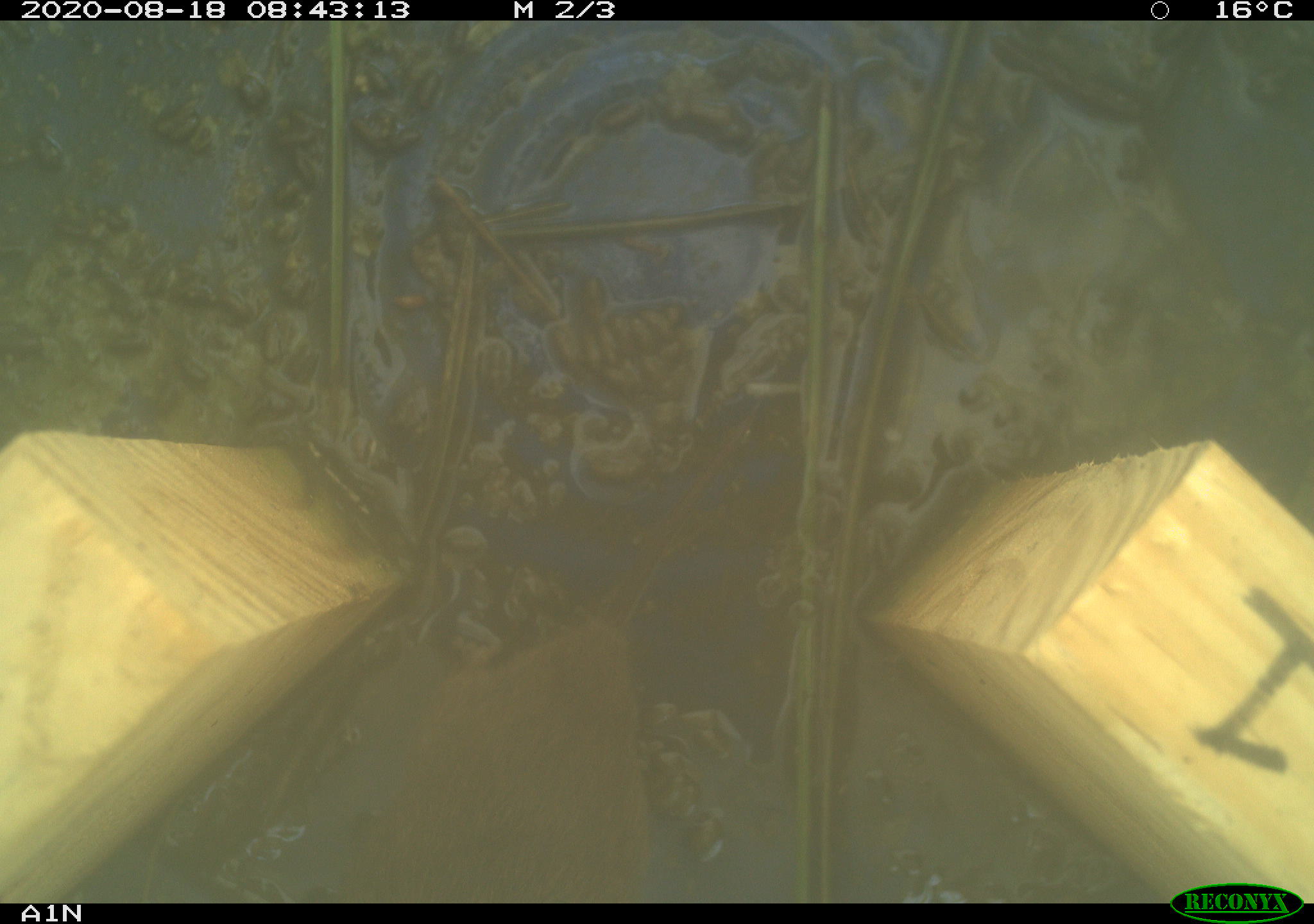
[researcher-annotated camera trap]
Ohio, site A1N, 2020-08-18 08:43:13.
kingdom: Animalia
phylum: Chordata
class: Mammalia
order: Rodentia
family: Cricetidae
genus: Microtus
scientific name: Microtus pennsylvanicus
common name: meadow vole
Meadow vole (Microtus pennsylvanicus).